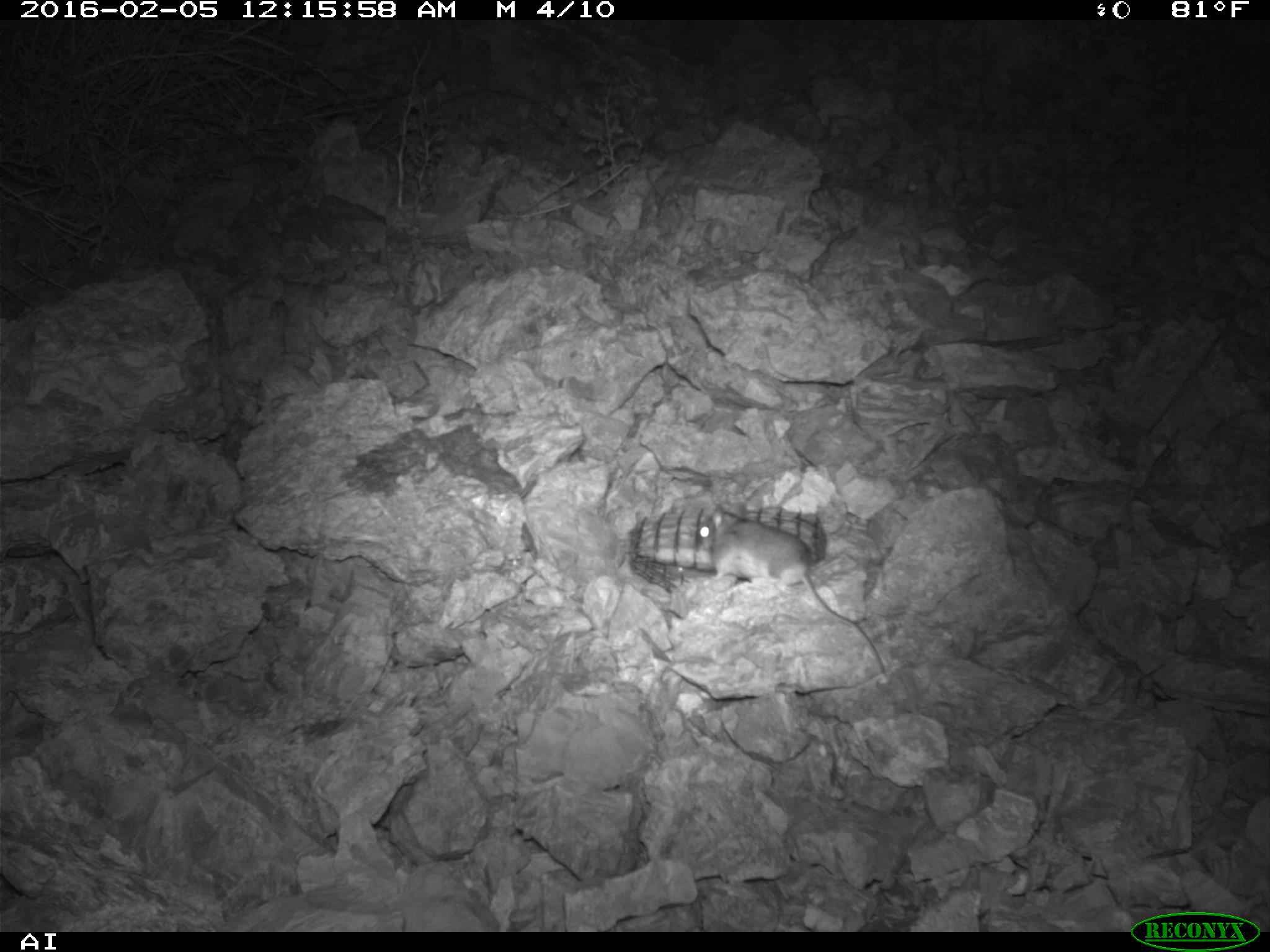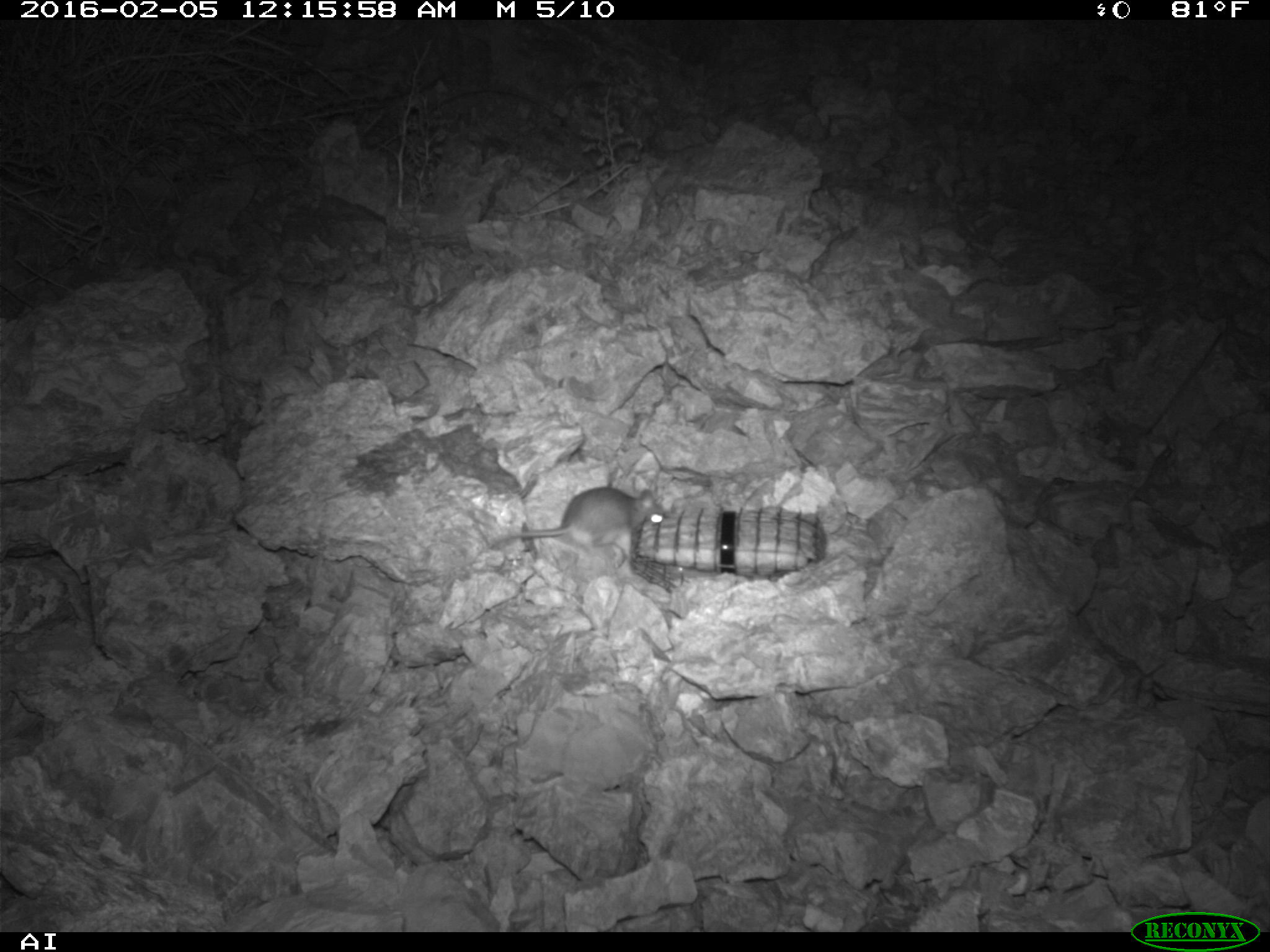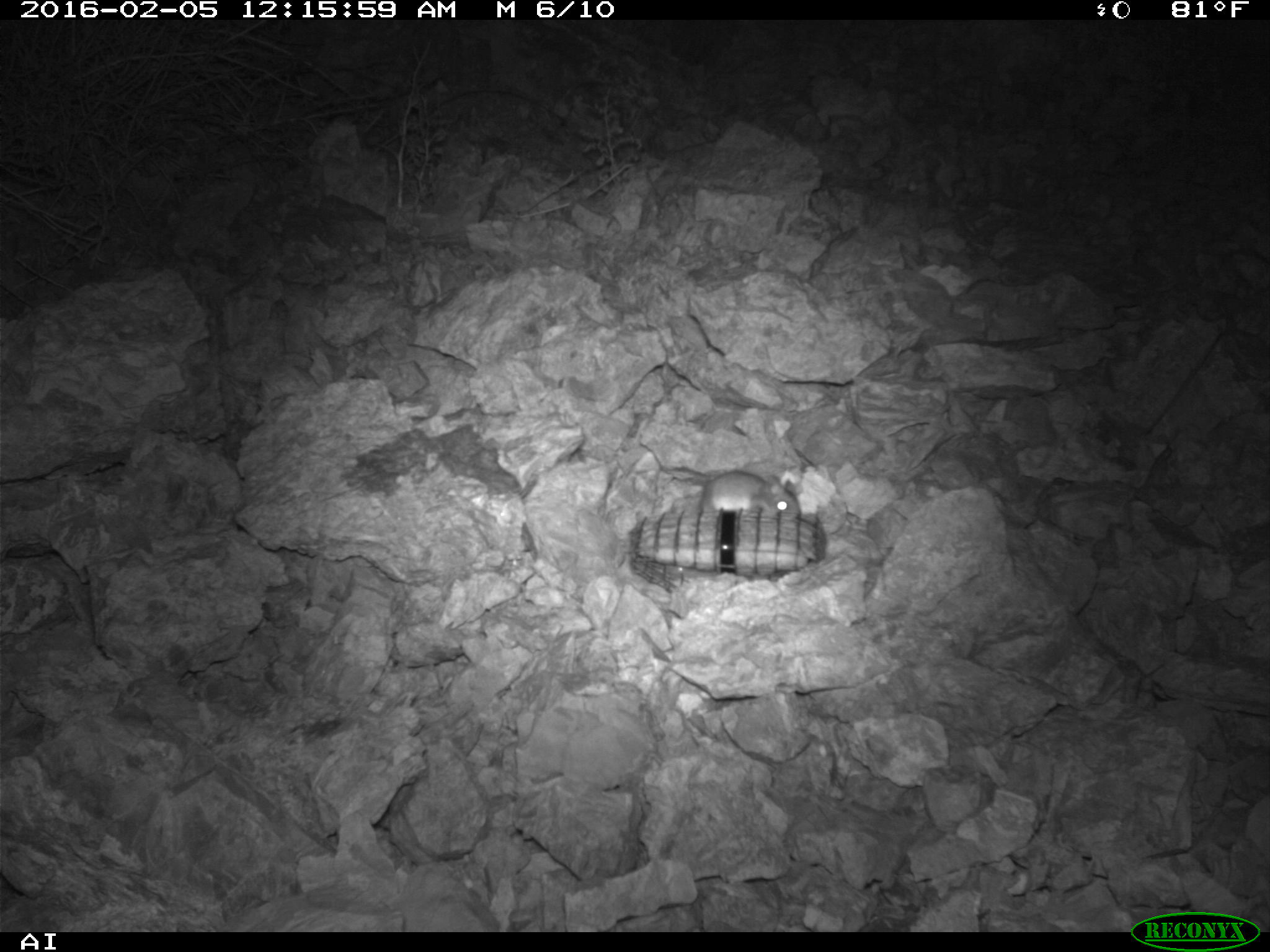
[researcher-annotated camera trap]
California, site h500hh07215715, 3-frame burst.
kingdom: Animalia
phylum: Chordata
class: Mammalia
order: Rodentia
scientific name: Rodentia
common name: rodent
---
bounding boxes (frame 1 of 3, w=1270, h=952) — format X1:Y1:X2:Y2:
rodent: 698:502:886:676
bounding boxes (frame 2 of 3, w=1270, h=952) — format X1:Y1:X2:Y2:
rodent: 494:487:666:570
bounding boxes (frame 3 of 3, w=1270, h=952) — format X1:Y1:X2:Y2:
rodent: 659:467:801:522